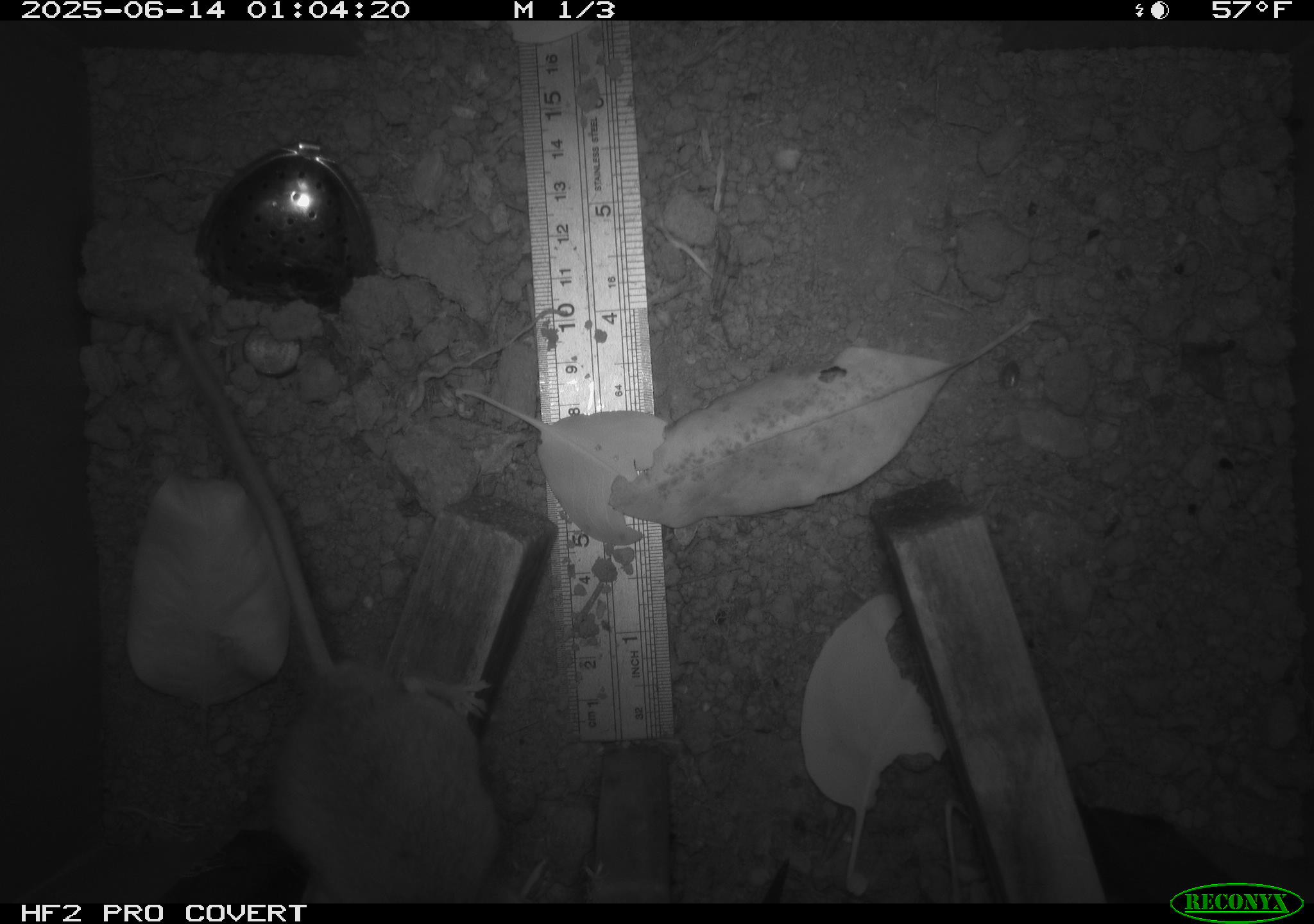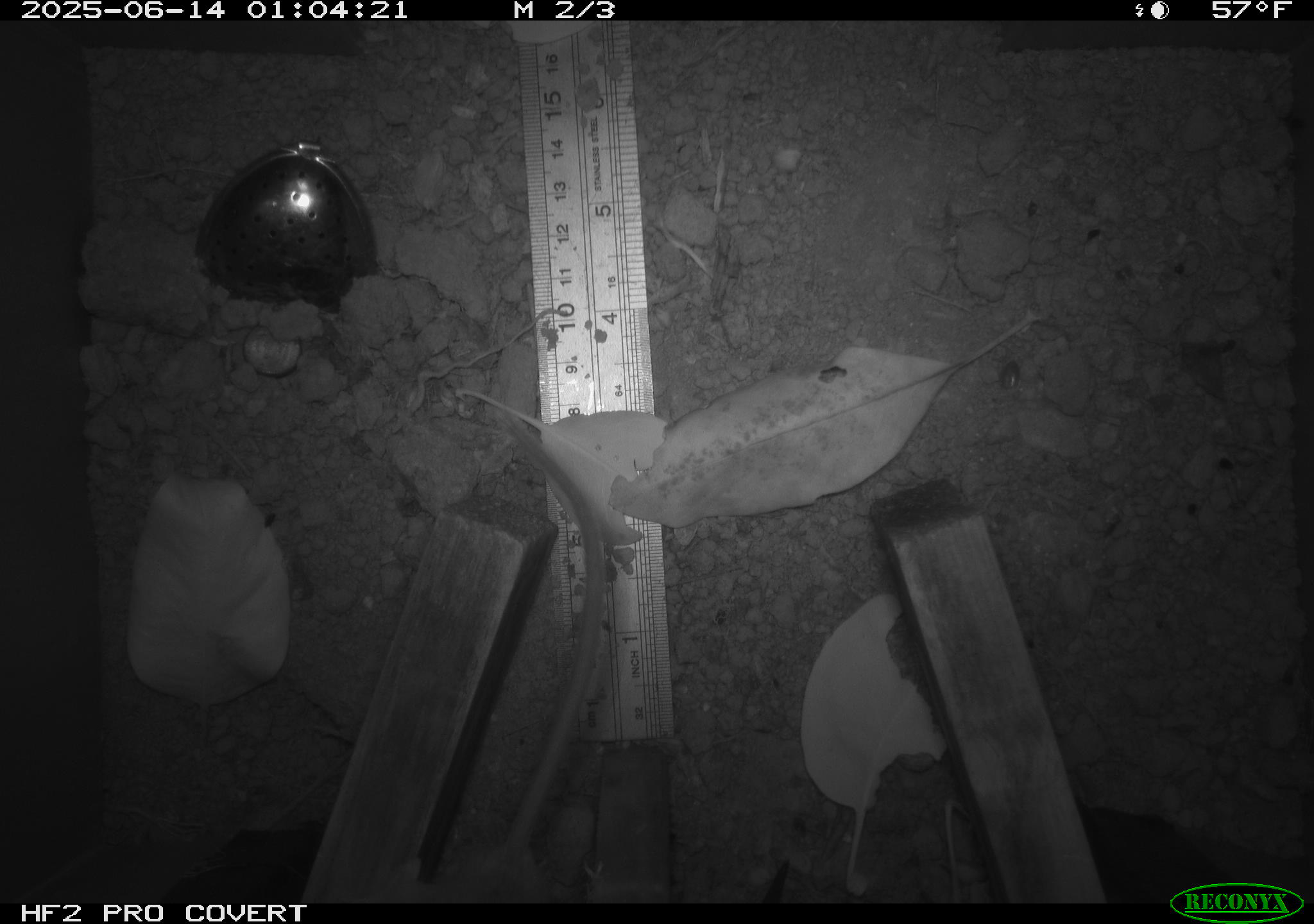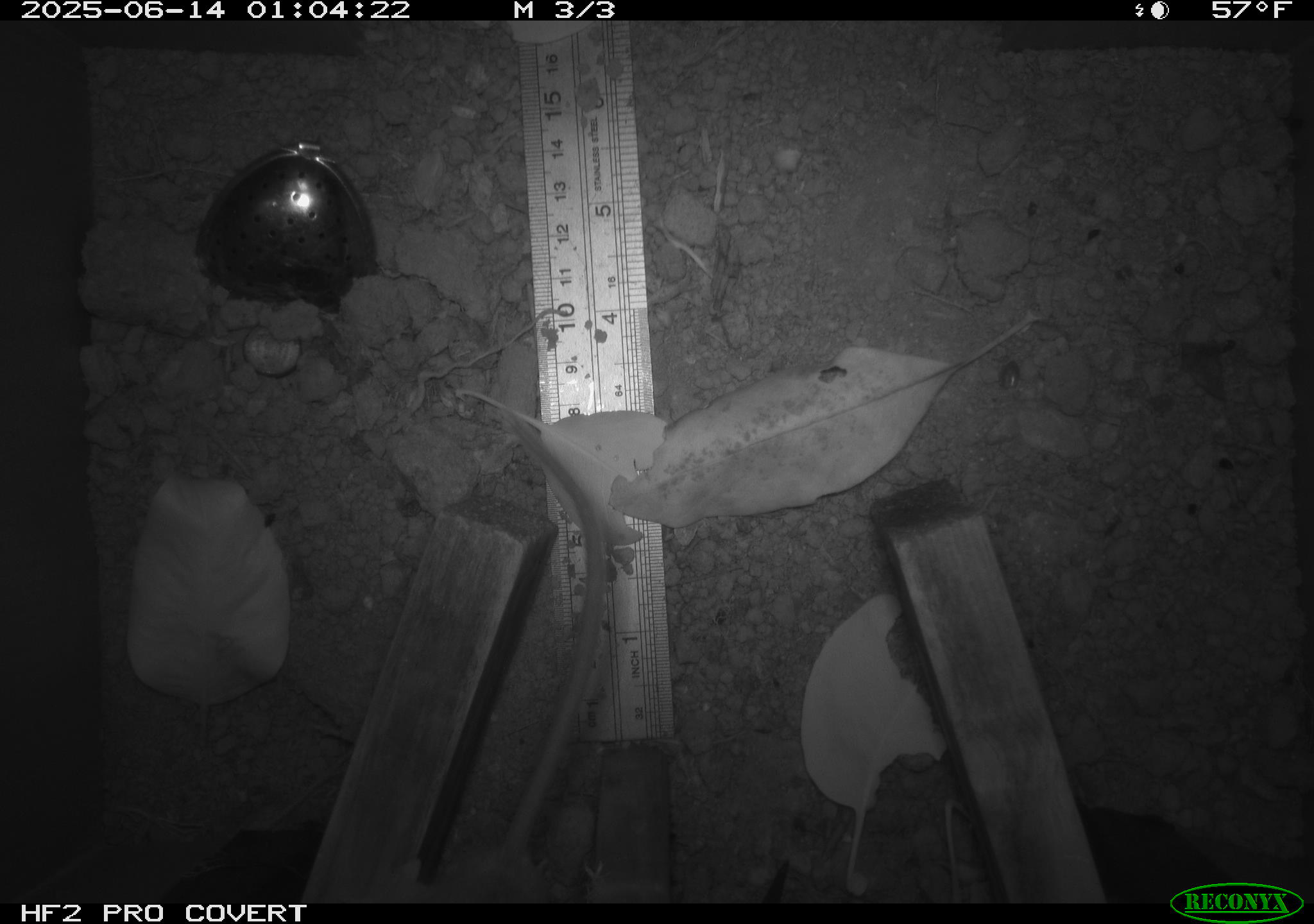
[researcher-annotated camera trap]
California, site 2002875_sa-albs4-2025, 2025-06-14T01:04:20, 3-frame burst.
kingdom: Animalia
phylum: Chordata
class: Mammalia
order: Rodentia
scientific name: Rodentia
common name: mouse species